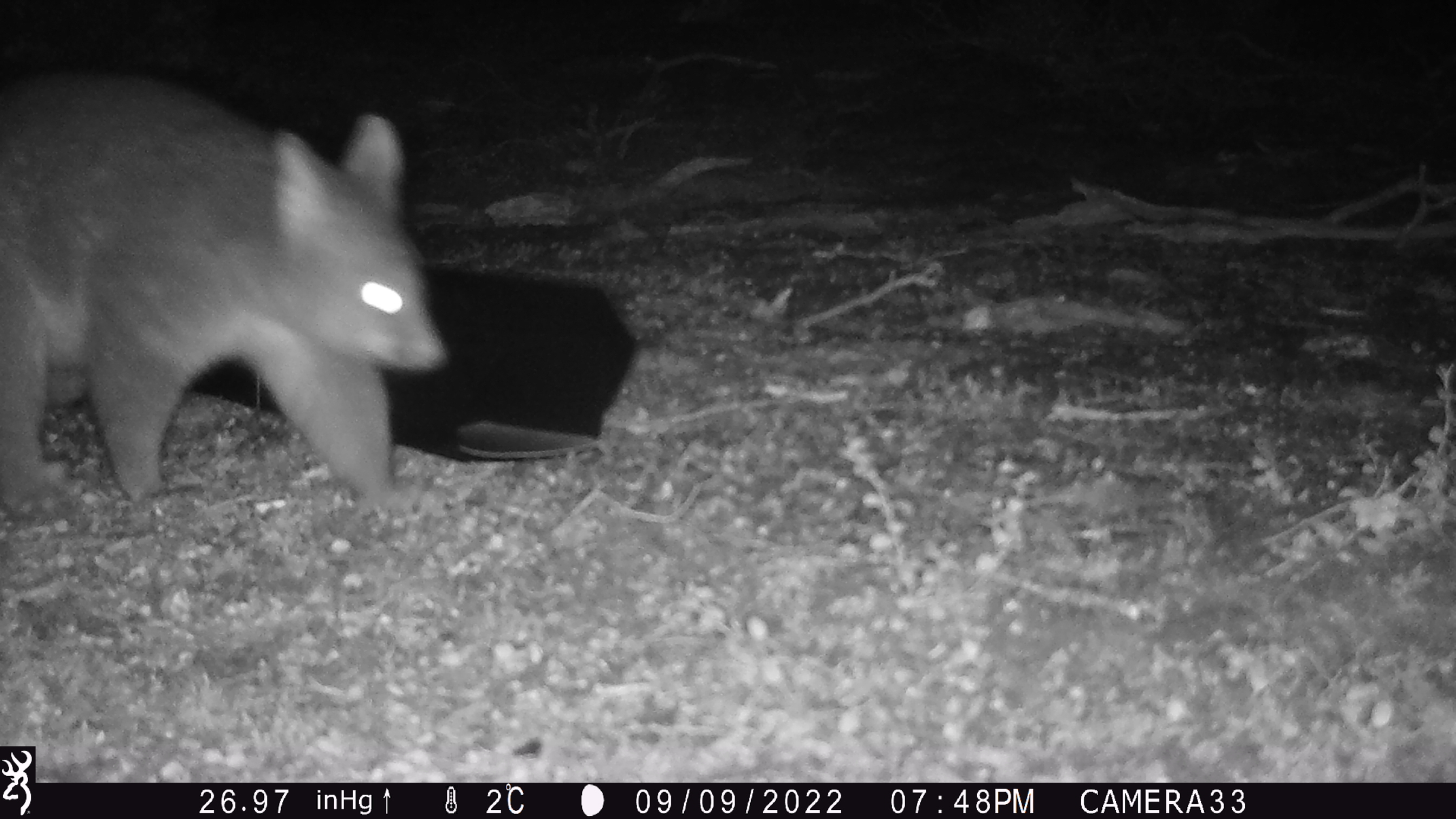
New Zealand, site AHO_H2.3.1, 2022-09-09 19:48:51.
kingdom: Animalia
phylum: Chordata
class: Mammalia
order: Diprotodontia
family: Phalangeridae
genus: Trichosurus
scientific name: Trichosurus vulpecula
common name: common brushtail possum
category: possum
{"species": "possum (common brushtail possum) (Trichosurus vulpecula)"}